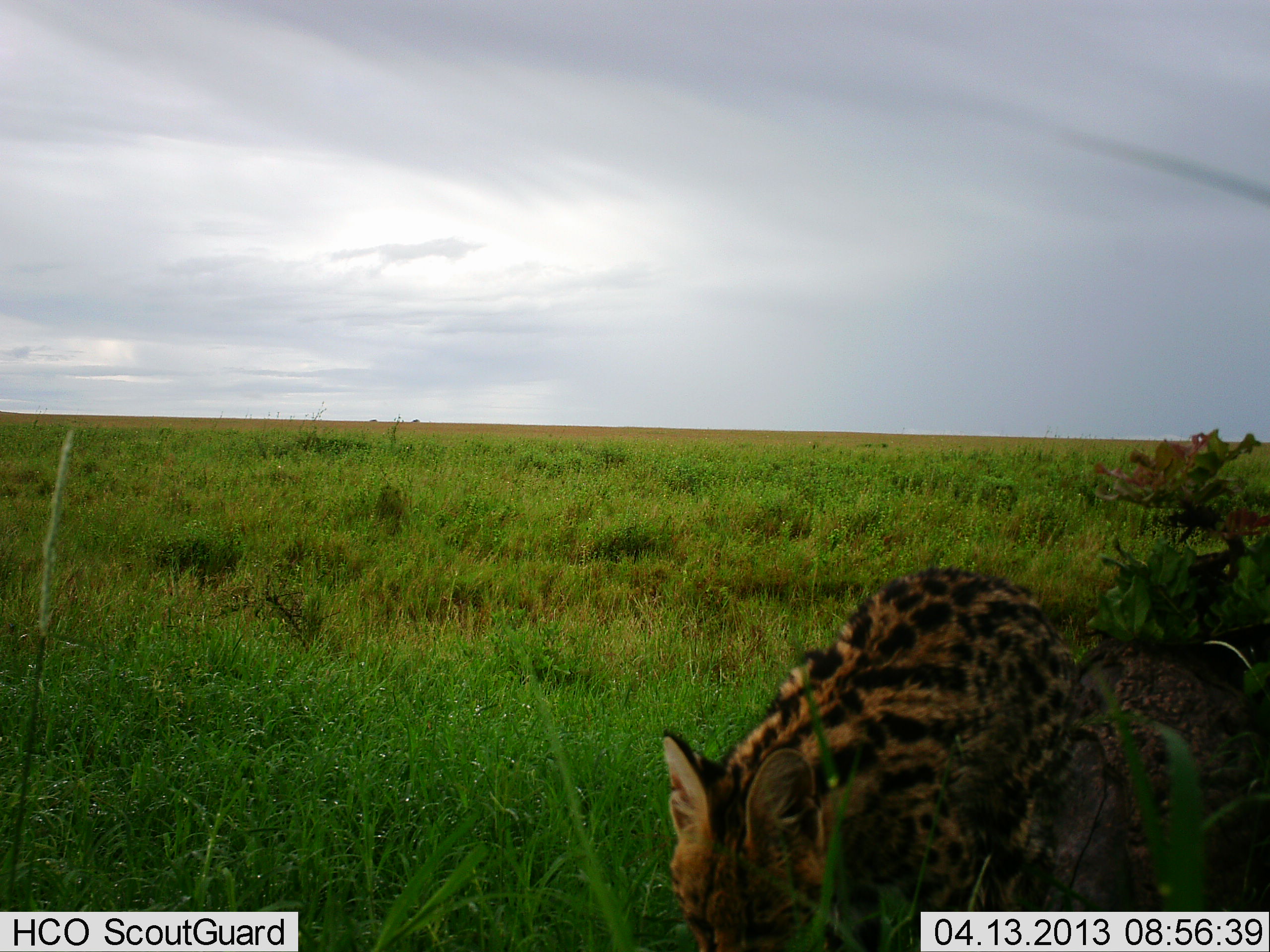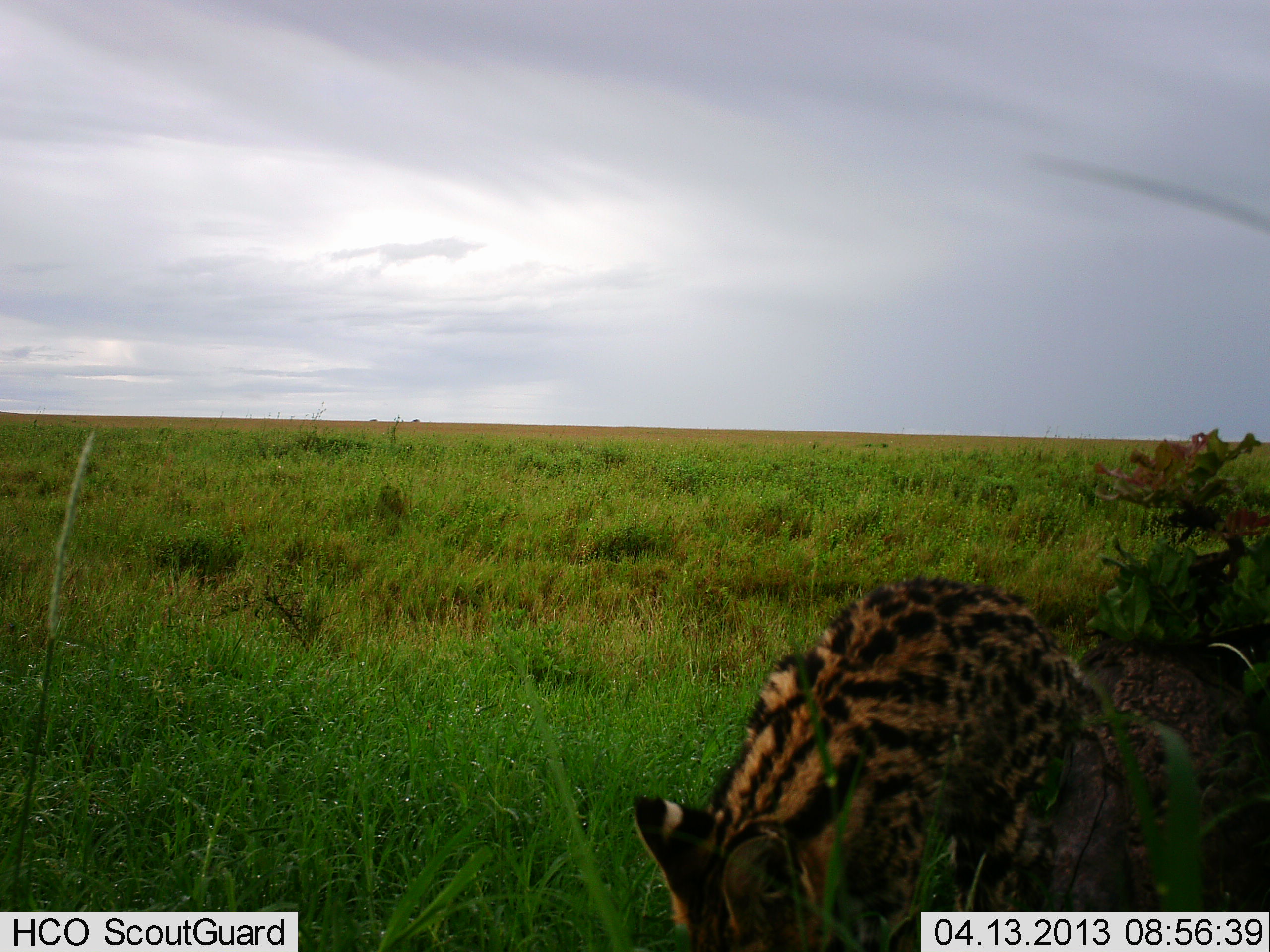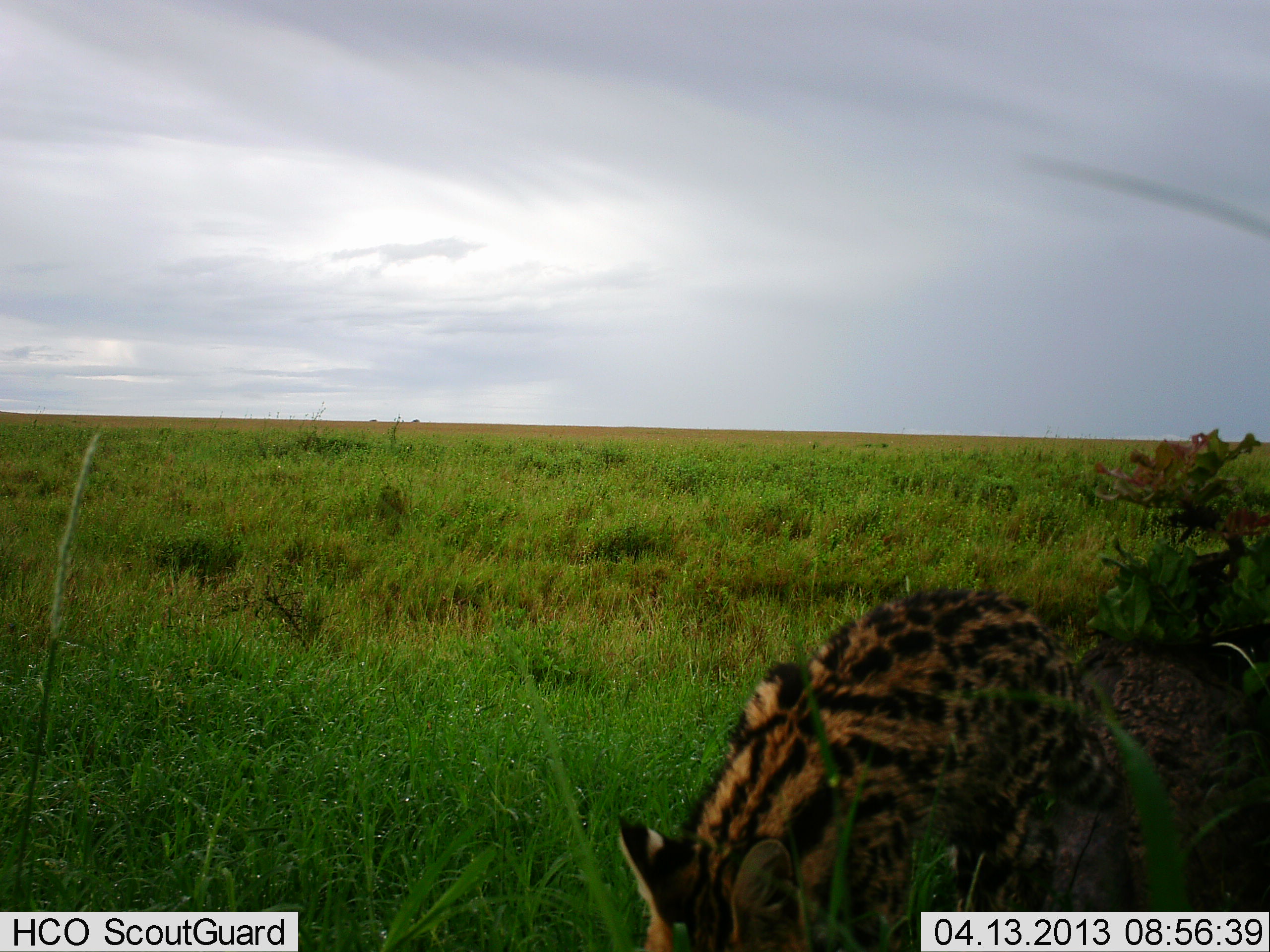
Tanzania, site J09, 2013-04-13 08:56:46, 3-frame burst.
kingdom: Animalia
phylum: Chordata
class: Mammalia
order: Carnivora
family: Felidae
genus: Leptailurus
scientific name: Leptailurus serval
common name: serval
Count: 1.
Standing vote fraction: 33%.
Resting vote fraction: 22%.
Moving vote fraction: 17%.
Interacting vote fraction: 0%.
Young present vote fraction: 0%.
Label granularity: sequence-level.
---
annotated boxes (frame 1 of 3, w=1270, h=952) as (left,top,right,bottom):
animal: (661,567,1270,951)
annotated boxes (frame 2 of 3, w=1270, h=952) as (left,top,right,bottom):
animal: (630,579,1270,951)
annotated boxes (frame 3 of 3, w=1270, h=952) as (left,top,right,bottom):
animal: (617,586,1269,951)